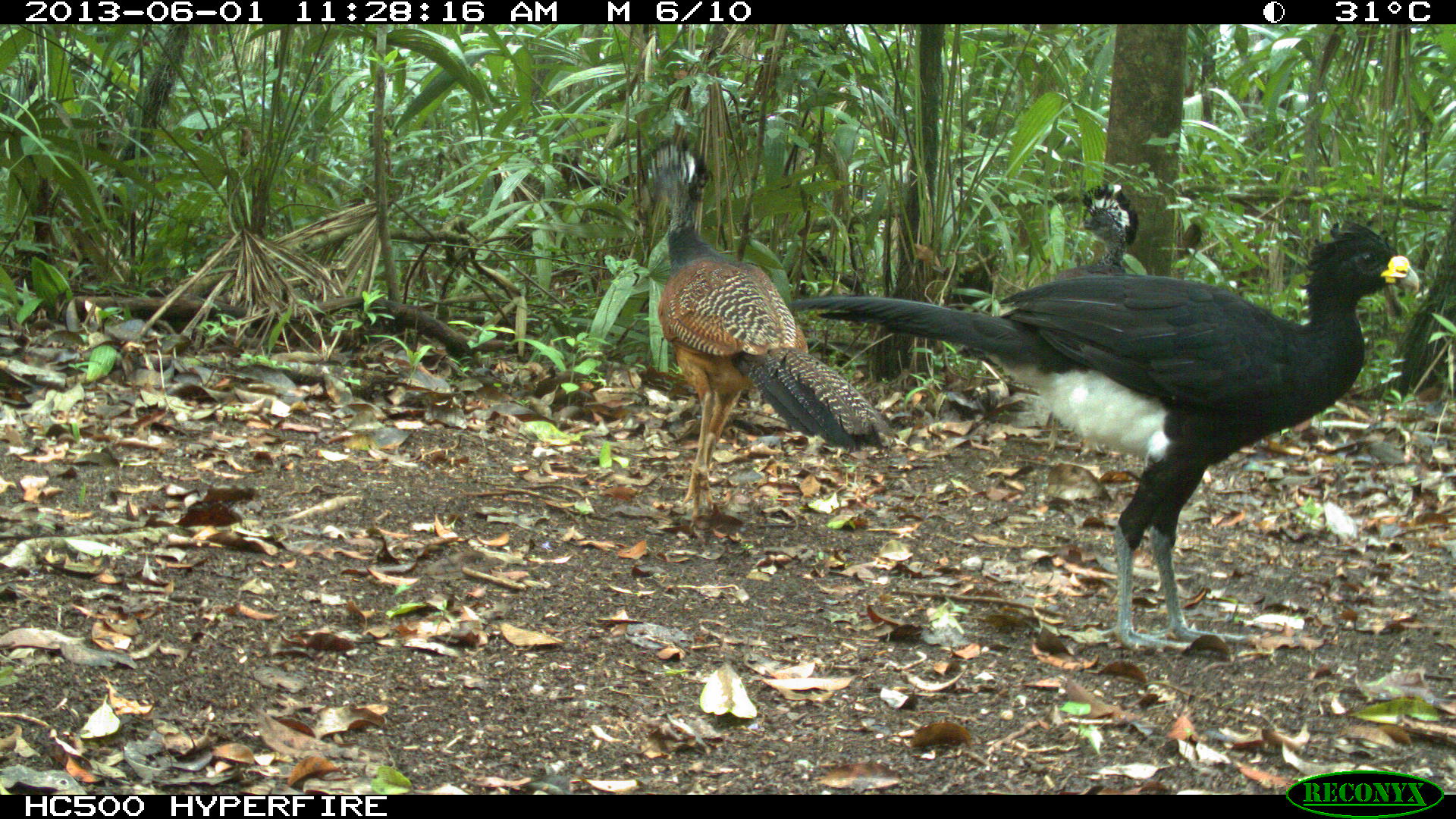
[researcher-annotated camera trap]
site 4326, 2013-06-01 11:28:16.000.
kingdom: Animalia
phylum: Chordata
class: Aves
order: Galliformes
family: Cracidae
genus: Crax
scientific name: Crax rubra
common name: great curassow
Crax rubra (great curassow), count 3.